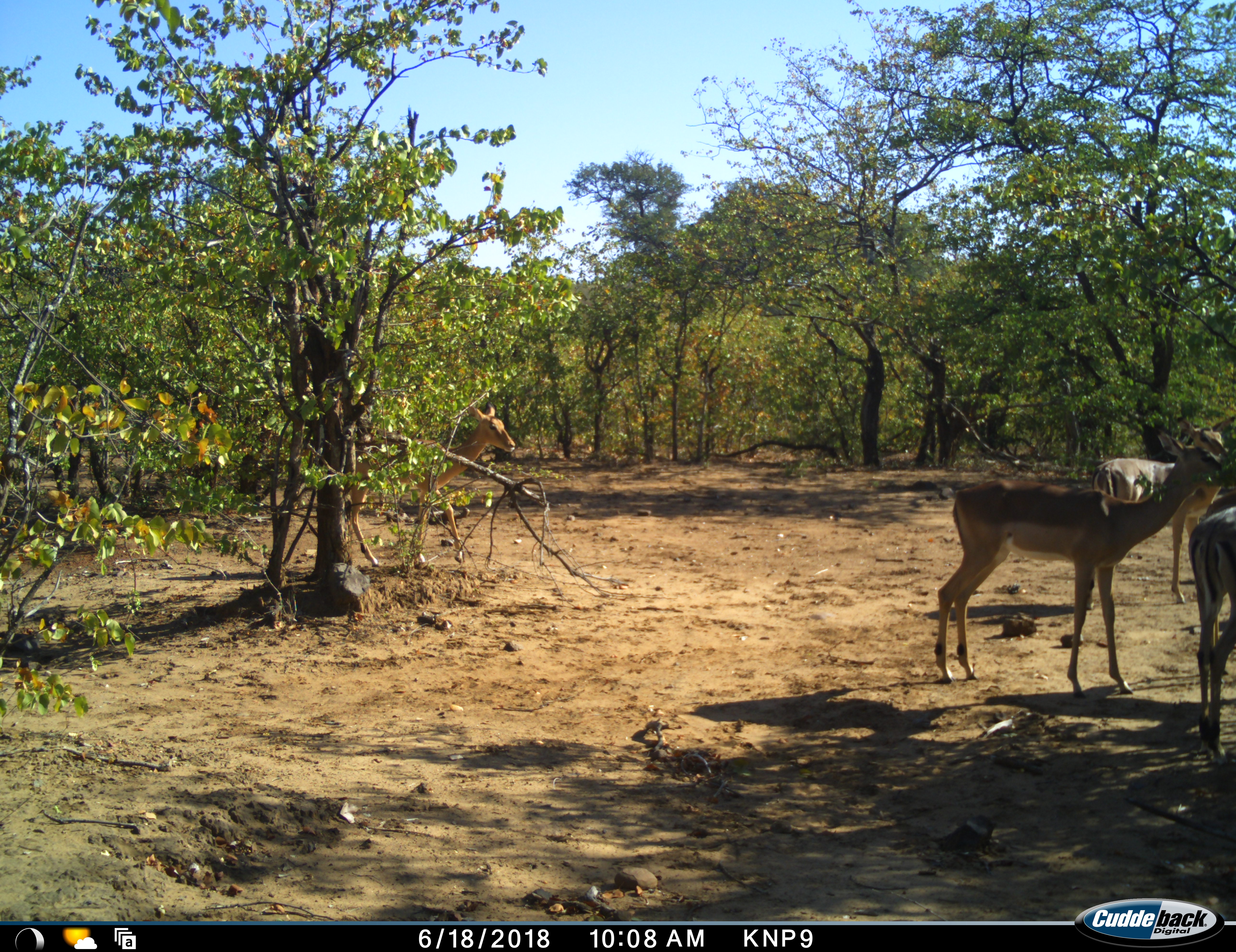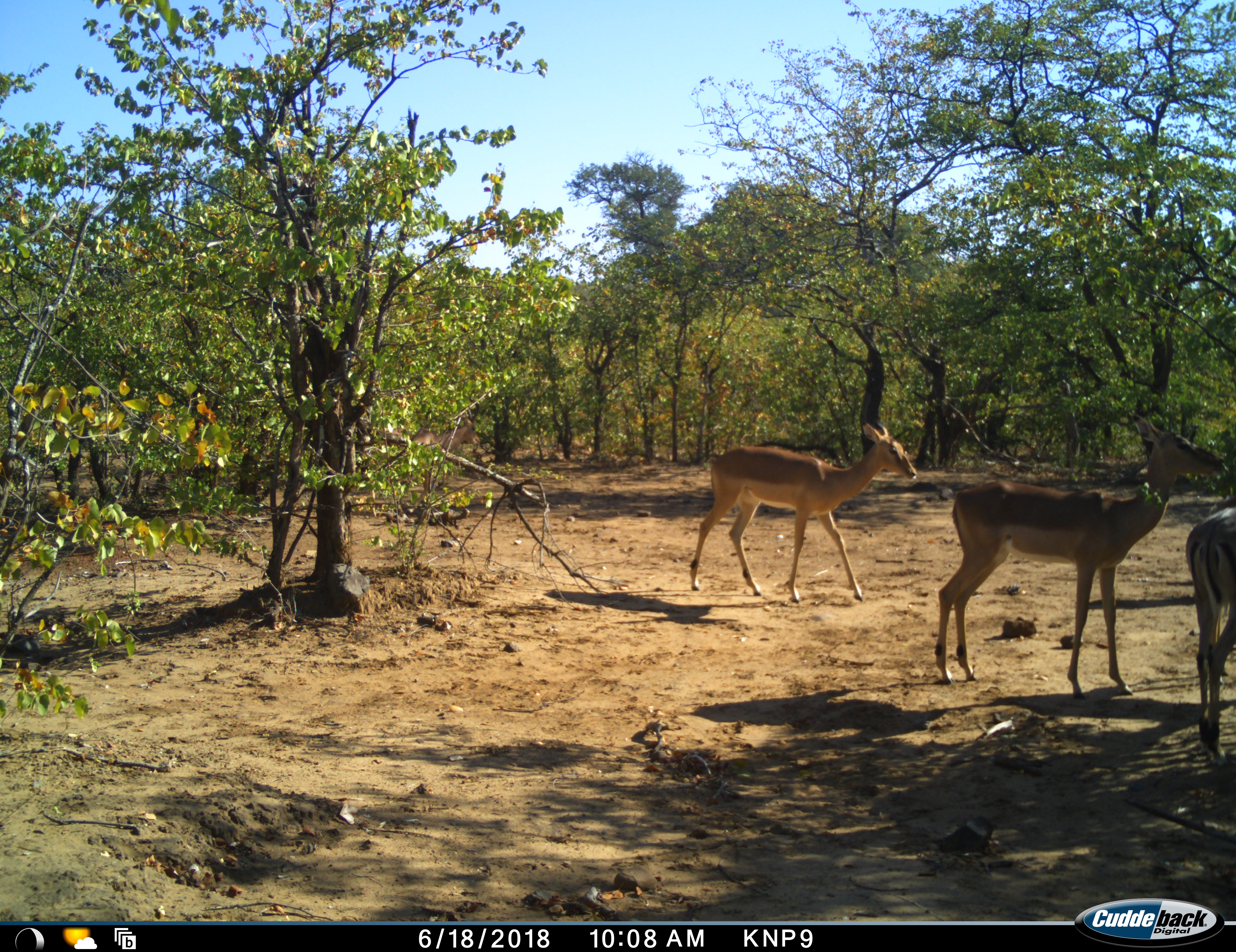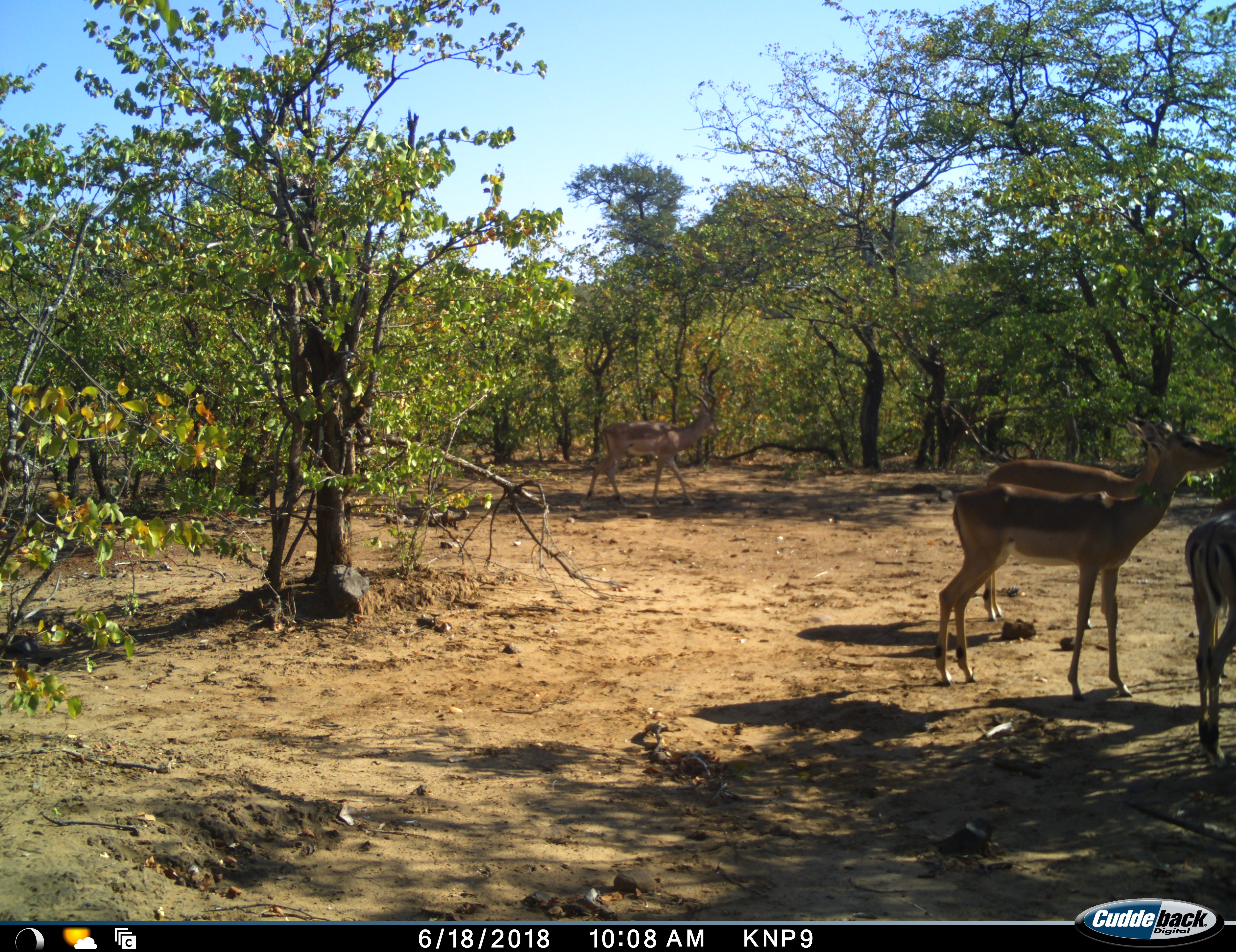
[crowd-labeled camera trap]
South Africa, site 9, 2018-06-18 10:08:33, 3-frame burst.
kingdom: Animalia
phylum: Chordata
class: Mammalia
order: Artiodactyla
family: Bovidae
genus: Aepyceros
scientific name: Aepyceros melampus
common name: impala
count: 4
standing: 60%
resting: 0%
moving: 80%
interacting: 10%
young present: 0%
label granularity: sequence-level